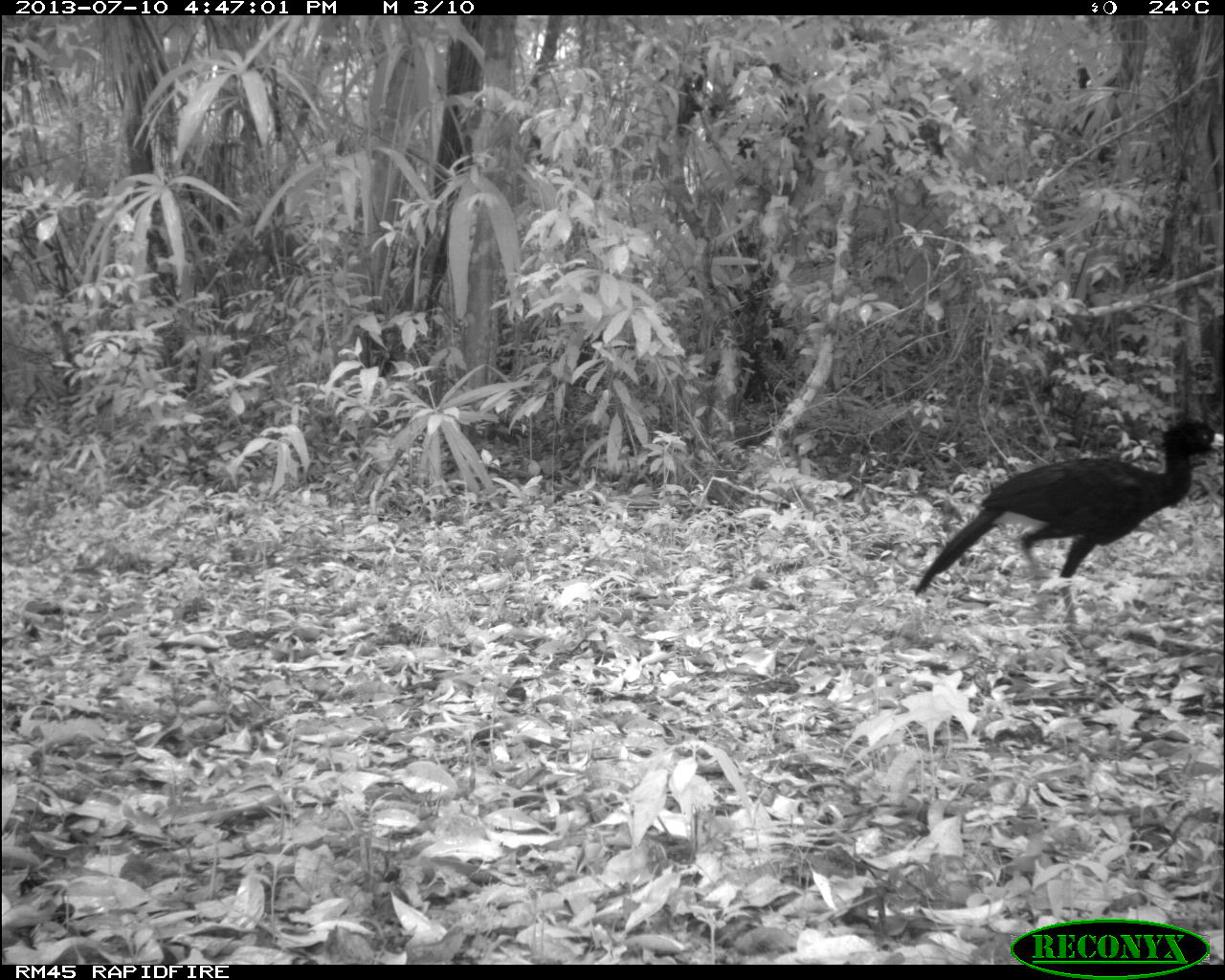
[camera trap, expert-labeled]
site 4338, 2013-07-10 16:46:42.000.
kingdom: Animalia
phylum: Chordata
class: Aves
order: Galliformes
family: Cracidae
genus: Crax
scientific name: Crax rubra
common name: great curassow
Crax rubra (great curassow), count 1, sex male.